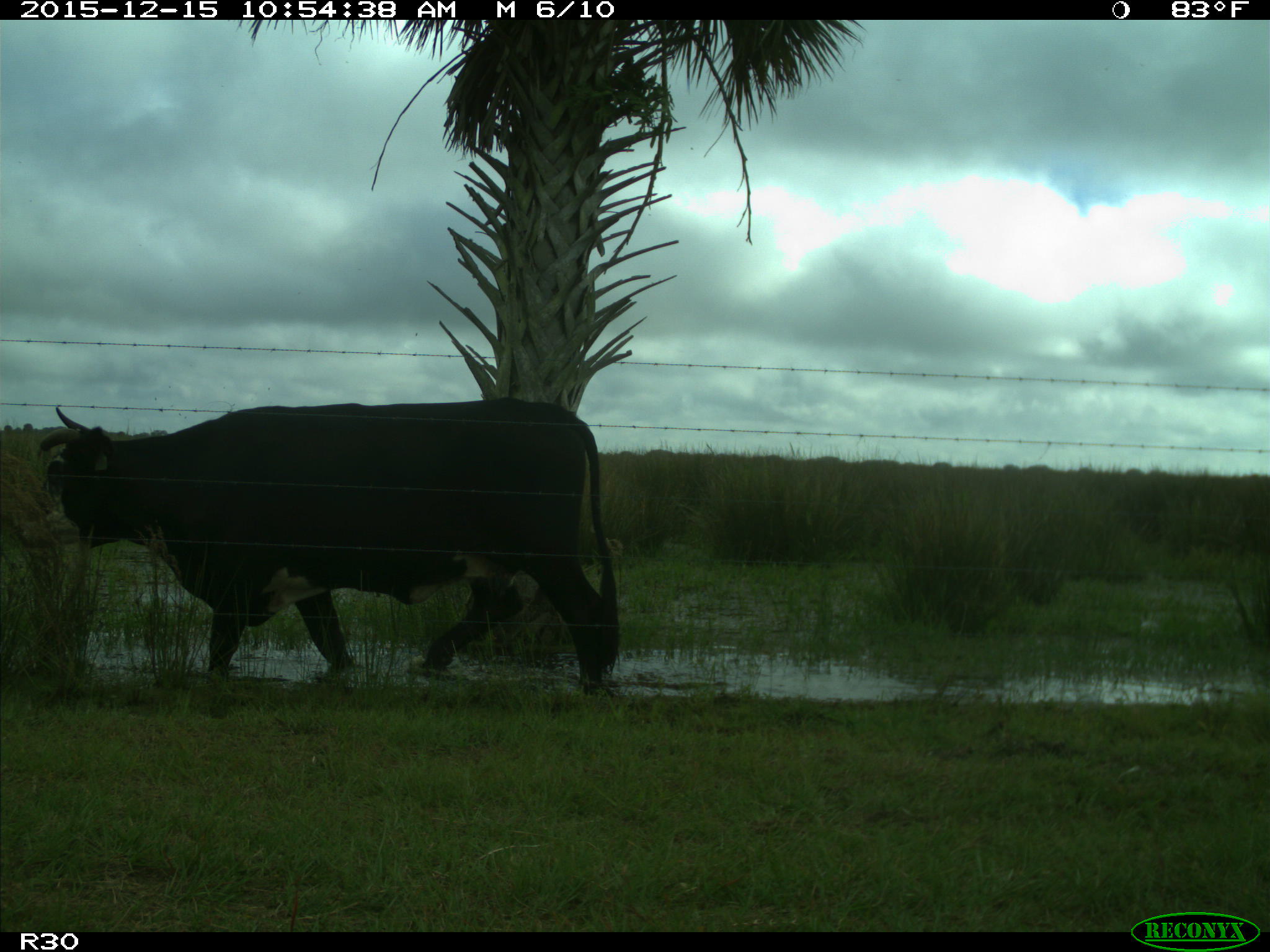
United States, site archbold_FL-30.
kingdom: Animalia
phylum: Chordata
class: Mammalia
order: Artiodactyla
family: Bovidae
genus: Bos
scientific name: Bos taurus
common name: domestic cow